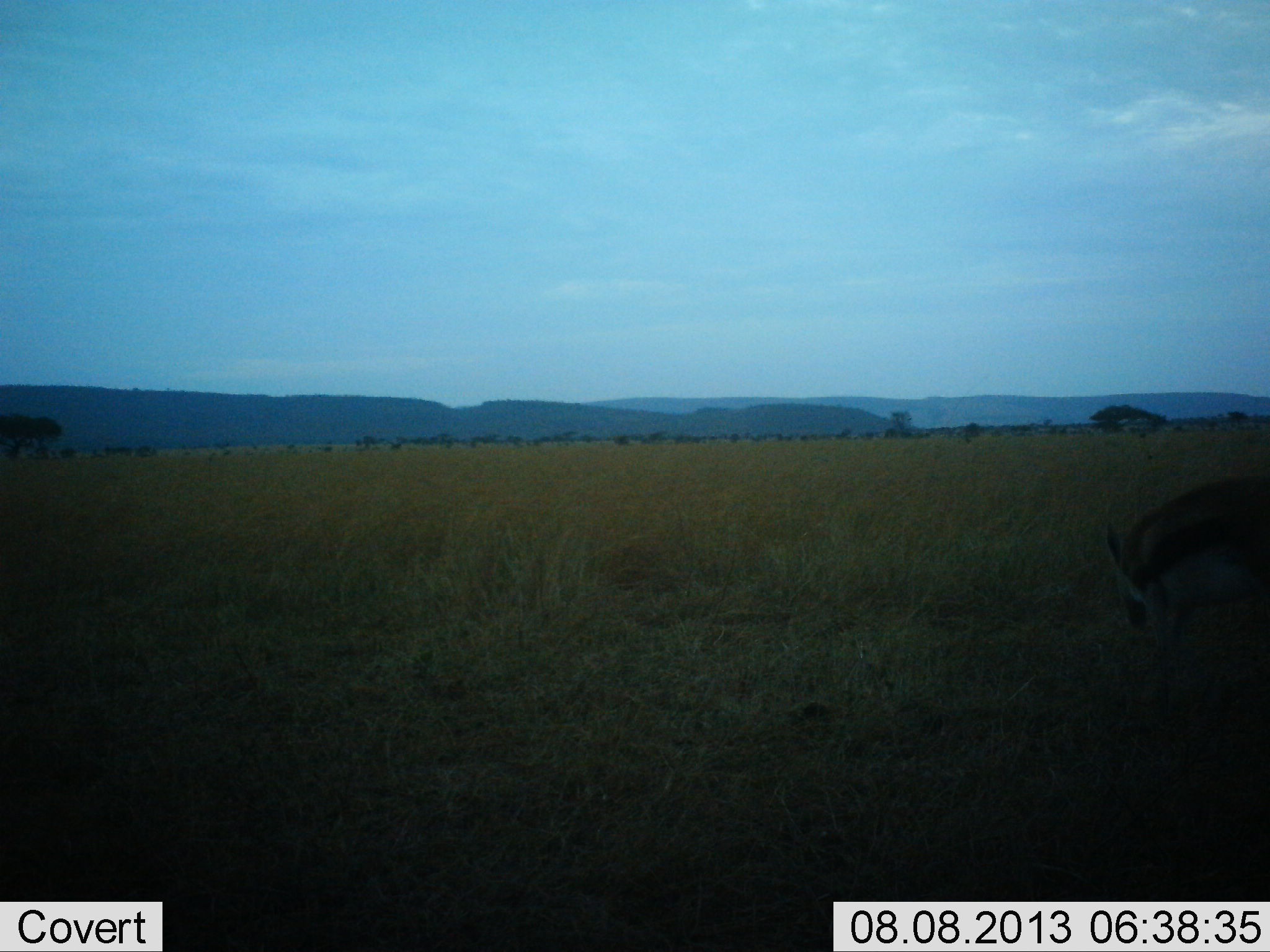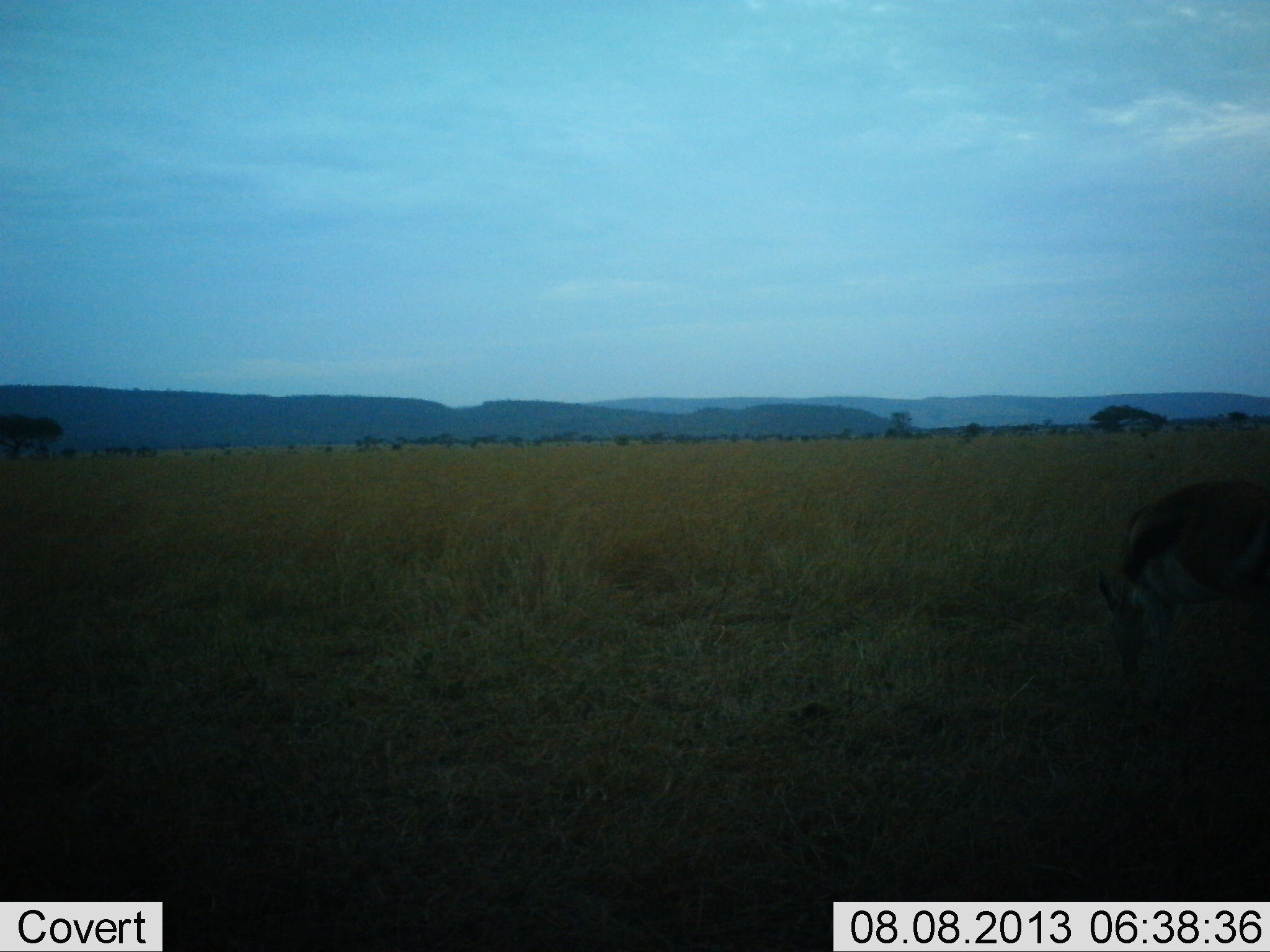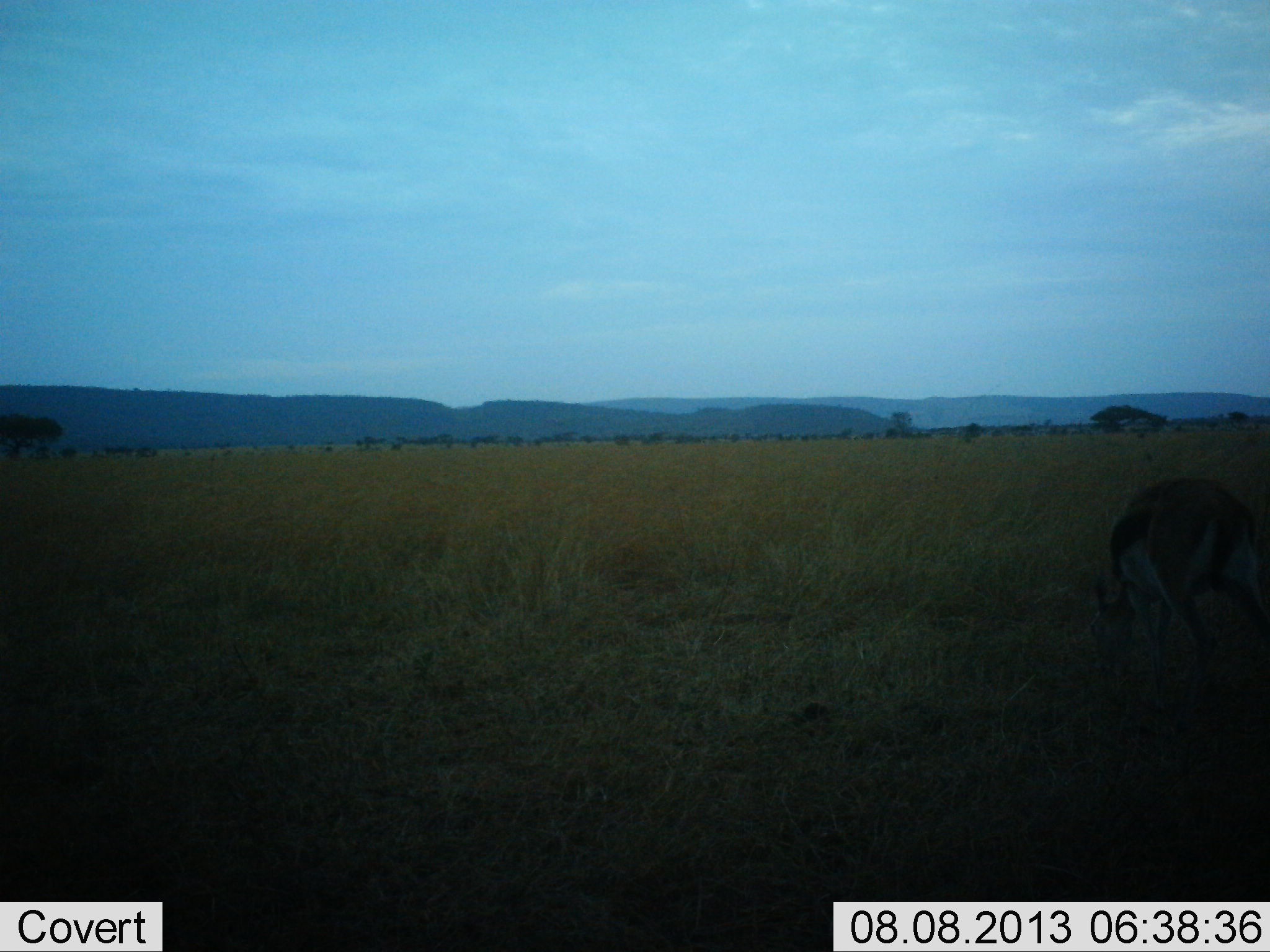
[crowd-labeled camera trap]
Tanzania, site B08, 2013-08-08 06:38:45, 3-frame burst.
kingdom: Animalia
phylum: Chordata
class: Mammalia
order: Artiodactyla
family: Bovidae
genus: Eudorcas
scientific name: Eudorcas thomsonii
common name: thomson's gazelle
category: gazellethomsons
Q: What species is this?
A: Gazellethomsons (thomson's gazelle) (Eudorcas thomsonii).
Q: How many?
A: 1.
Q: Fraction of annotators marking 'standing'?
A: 13%.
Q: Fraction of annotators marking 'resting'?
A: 0%.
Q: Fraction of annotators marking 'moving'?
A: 22%.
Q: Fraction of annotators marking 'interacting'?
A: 0%.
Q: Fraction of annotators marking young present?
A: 0%.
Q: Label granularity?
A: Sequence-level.